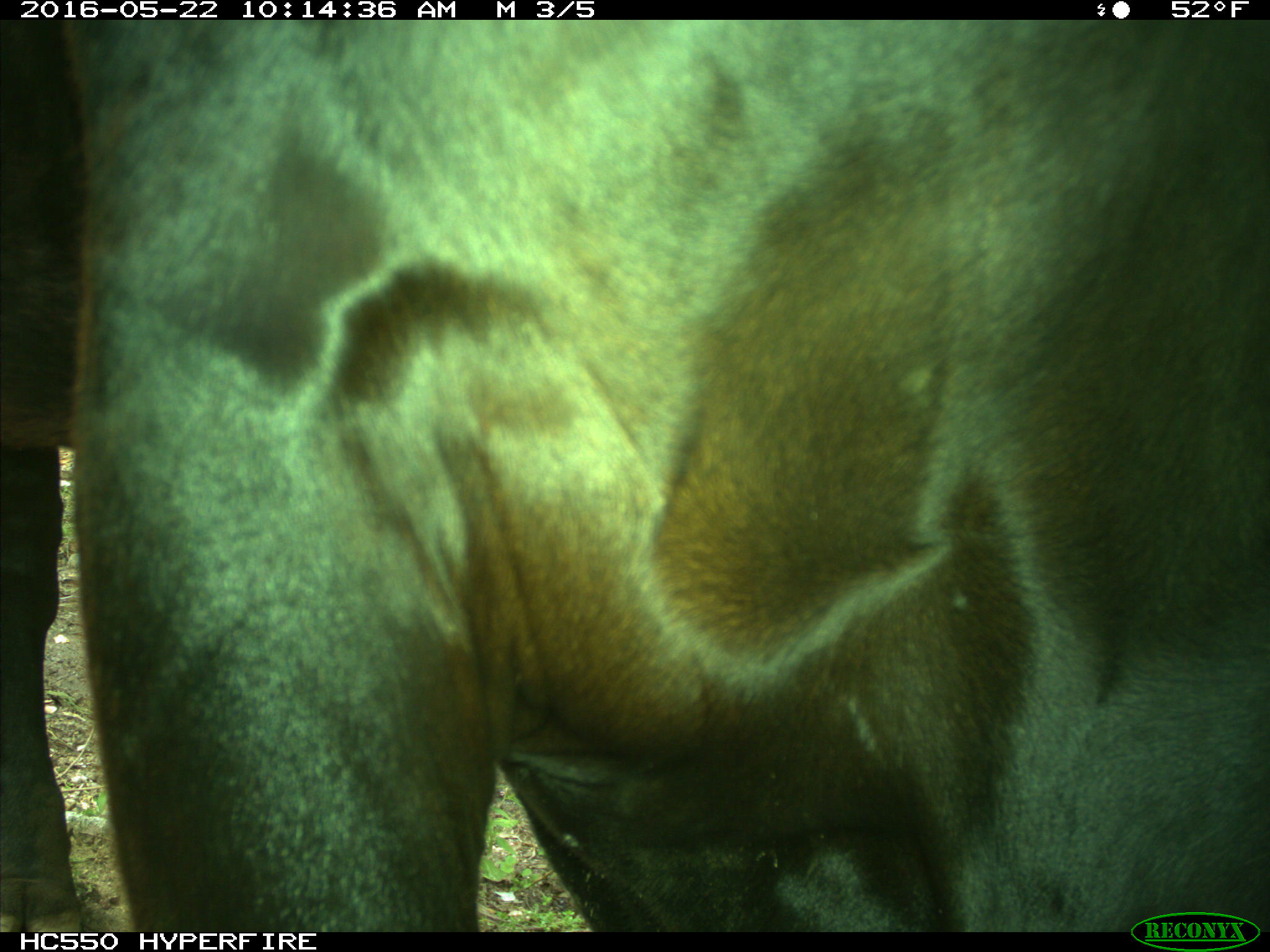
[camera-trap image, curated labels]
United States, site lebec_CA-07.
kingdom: Animalia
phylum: Chordata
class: Mammalia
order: Artiodactyla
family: Bovidae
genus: Bos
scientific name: Bos taurus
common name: domestic cow